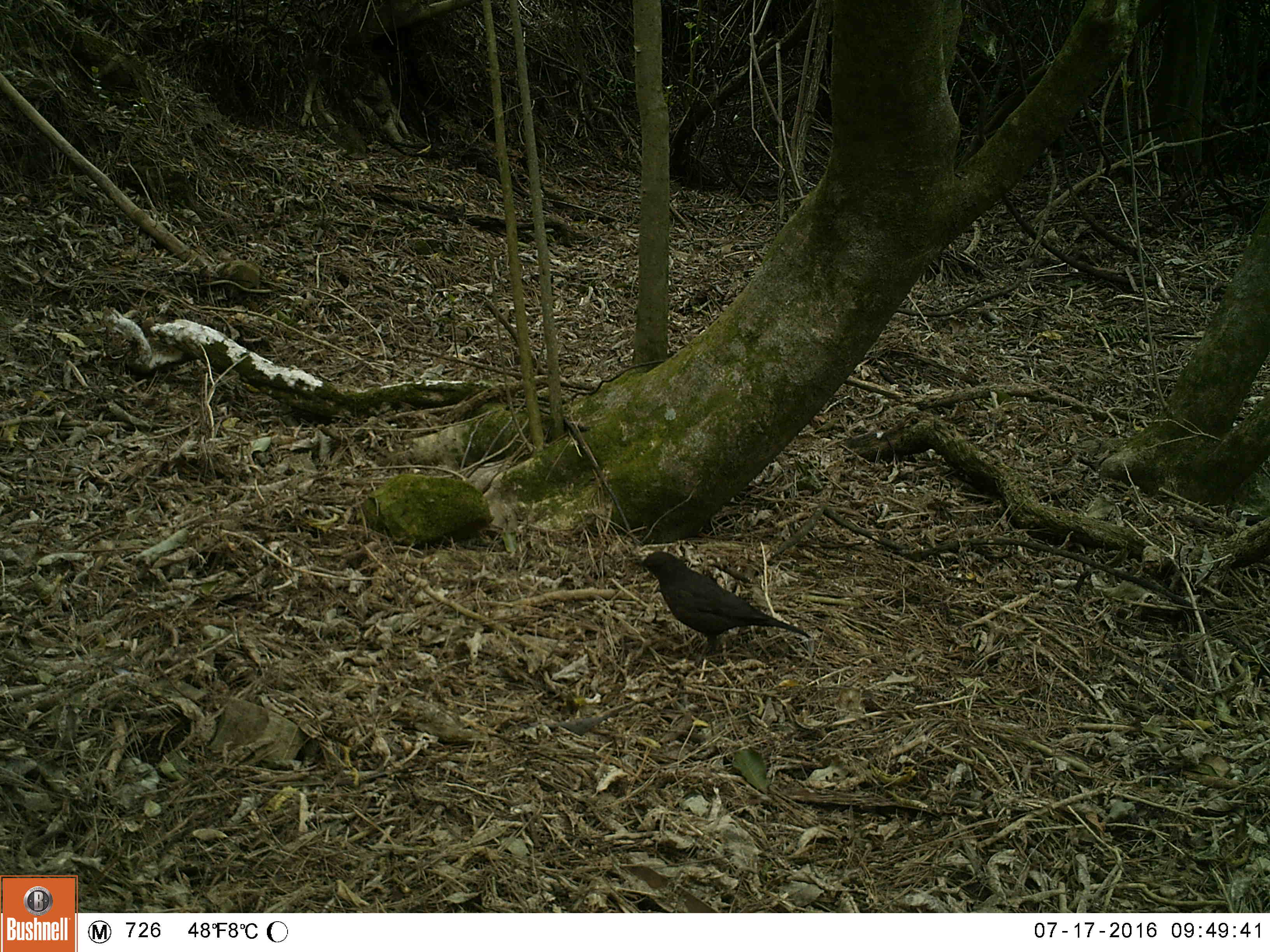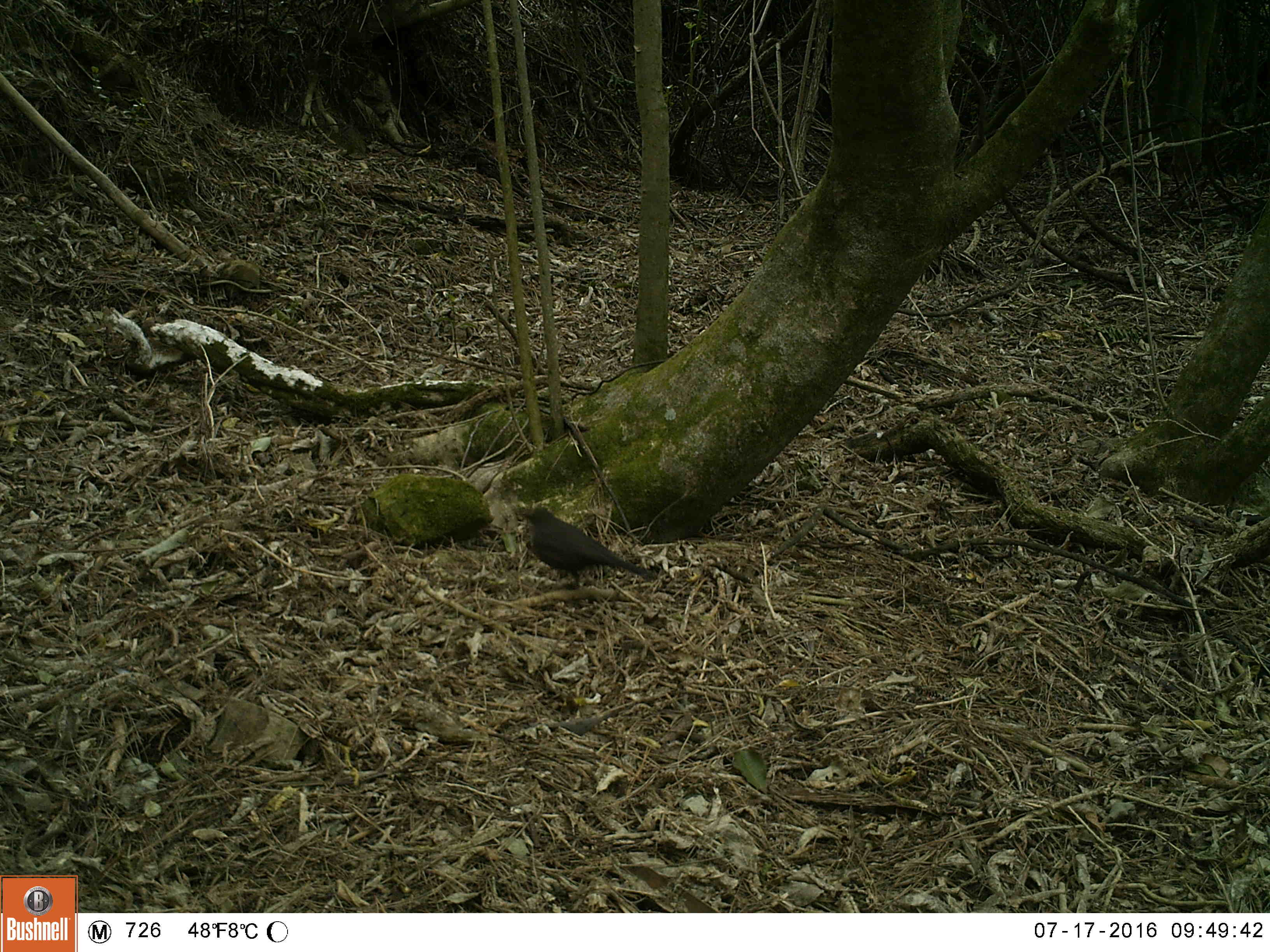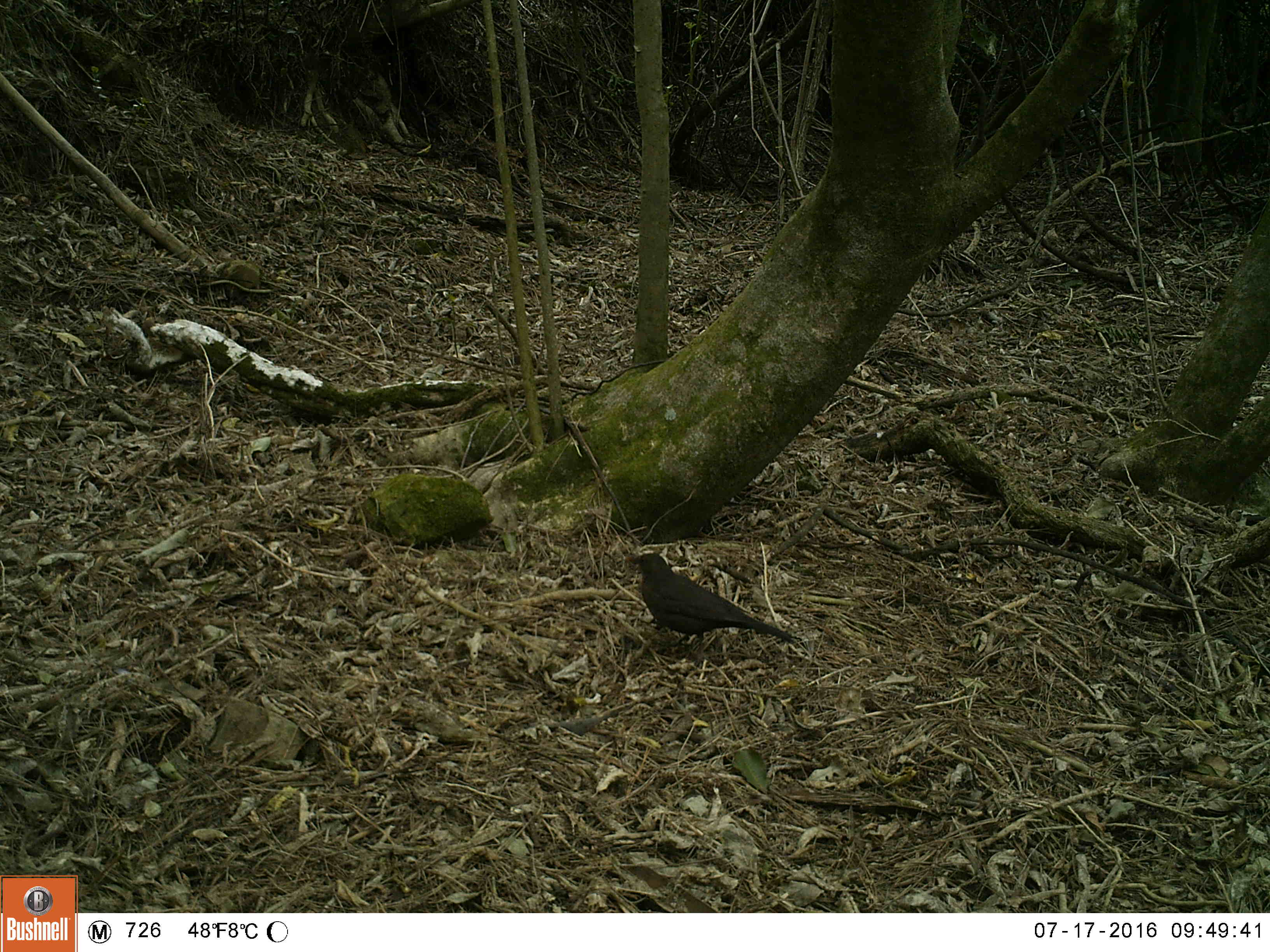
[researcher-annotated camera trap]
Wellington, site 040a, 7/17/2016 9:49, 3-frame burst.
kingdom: Animalia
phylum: Chordata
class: Aves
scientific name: Aves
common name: bird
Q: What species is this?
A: Bird (Aves).